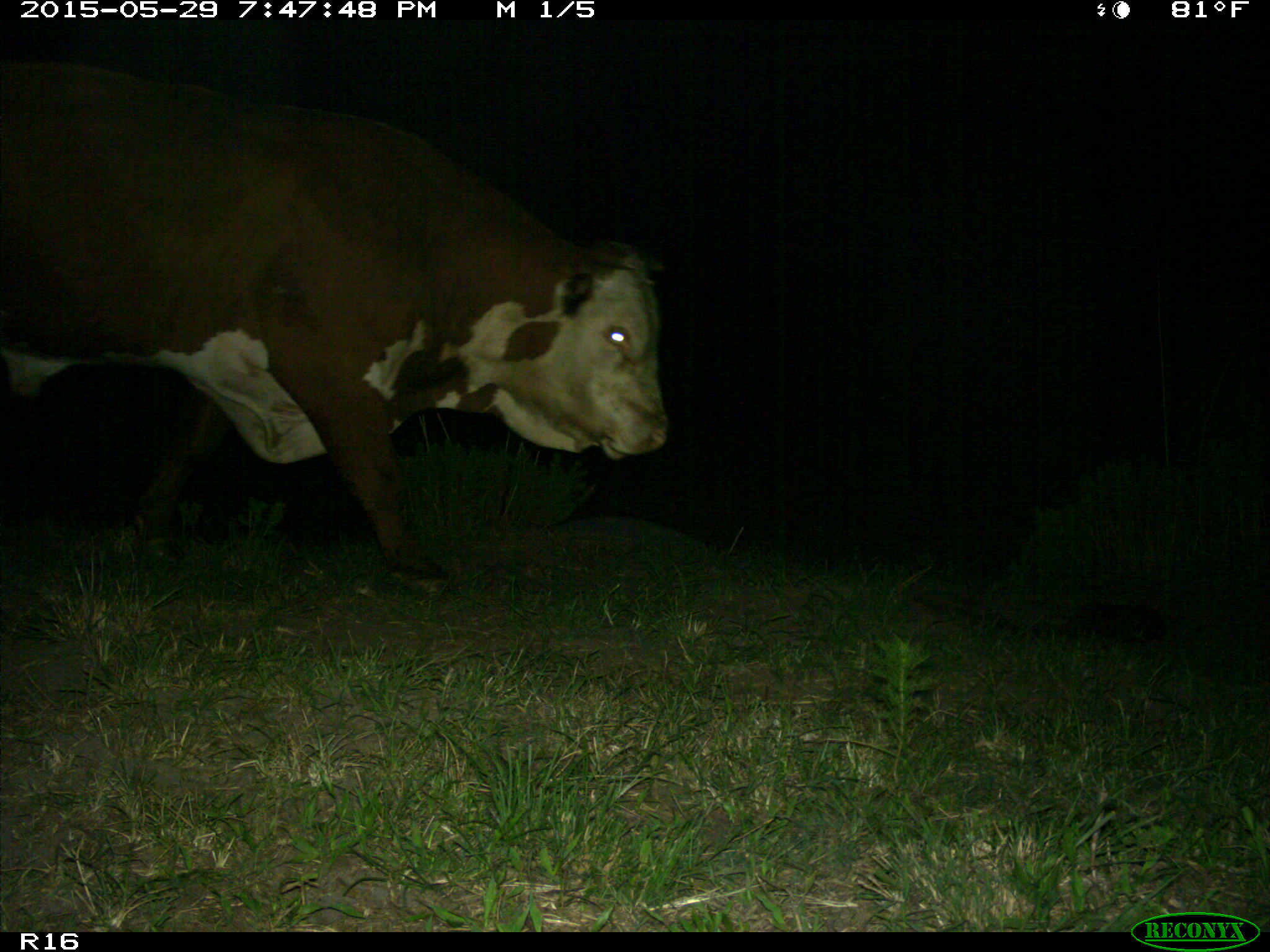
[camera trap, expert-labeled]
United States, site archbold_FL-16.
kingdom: Animalia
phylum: Chordata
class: Mammalia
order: Artiodactyla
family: Bovidae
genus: Bos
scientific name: Bos taurus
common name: domestic cow